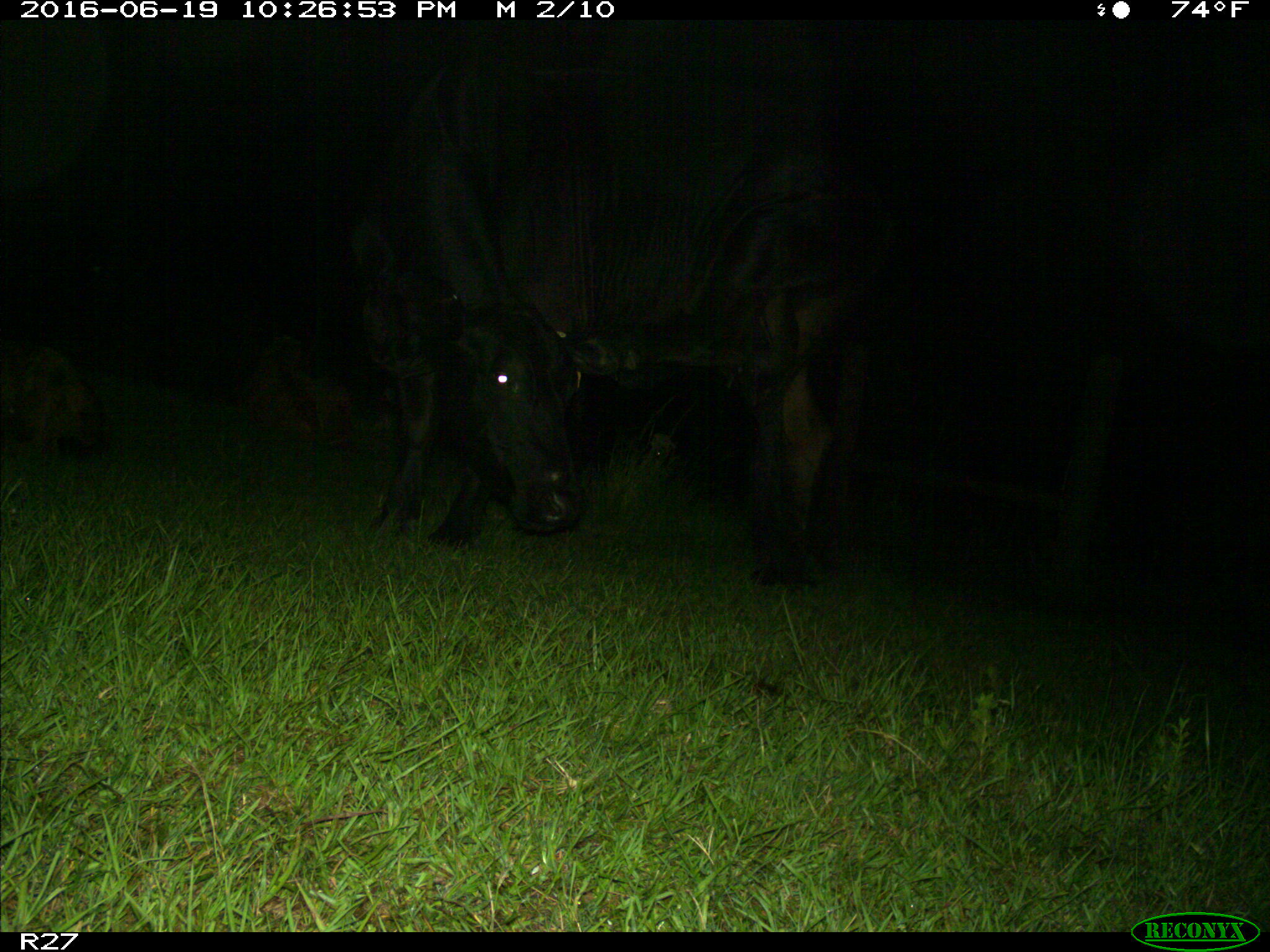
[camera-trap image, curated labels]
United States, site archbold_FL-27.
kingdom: Animalia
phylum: Chordata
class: Mammalia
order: Artiodactyla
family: Bovidae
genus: Bos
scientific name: Bos taurus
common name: domestic cow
Bos taurus (domestic cow).